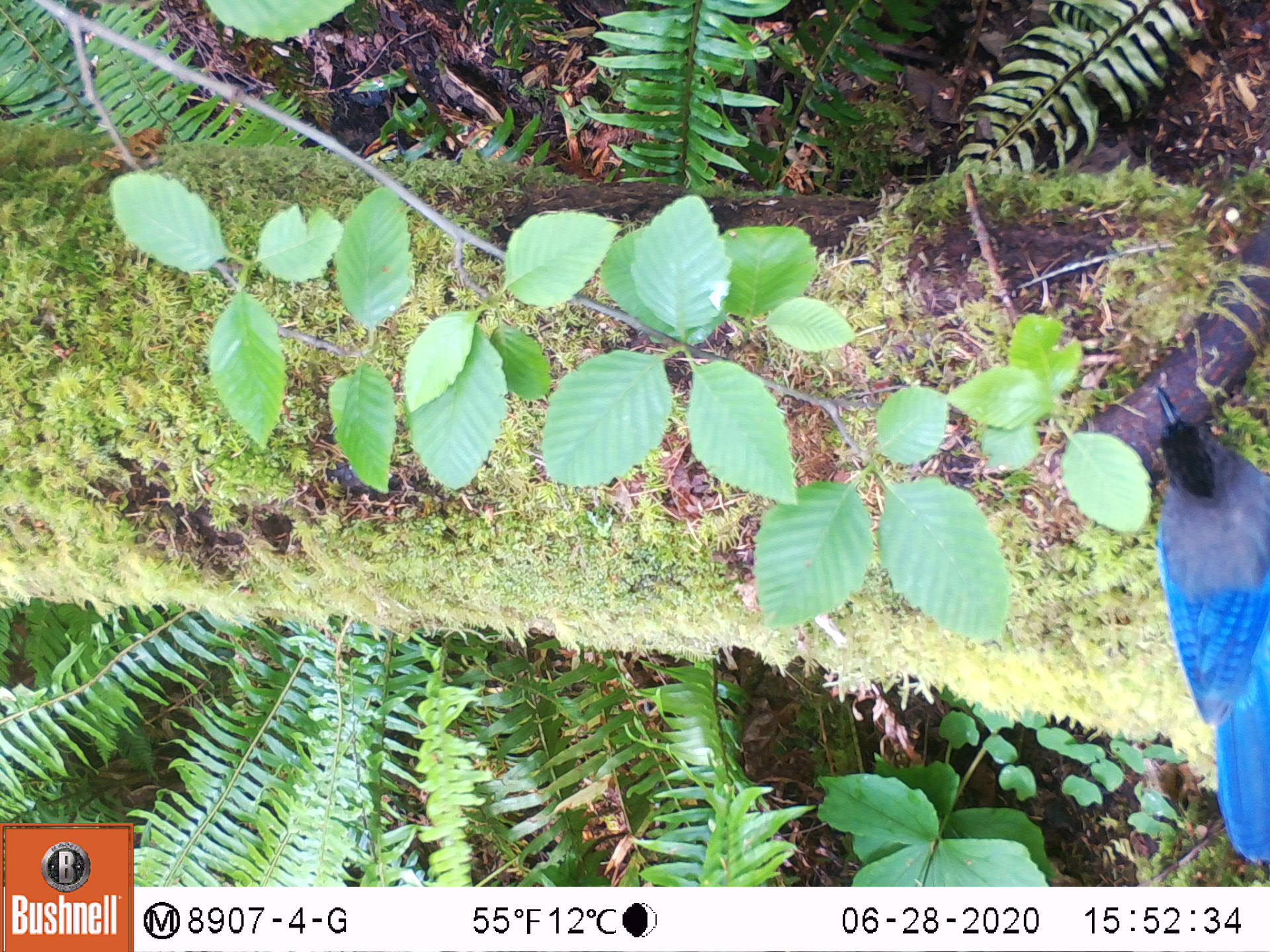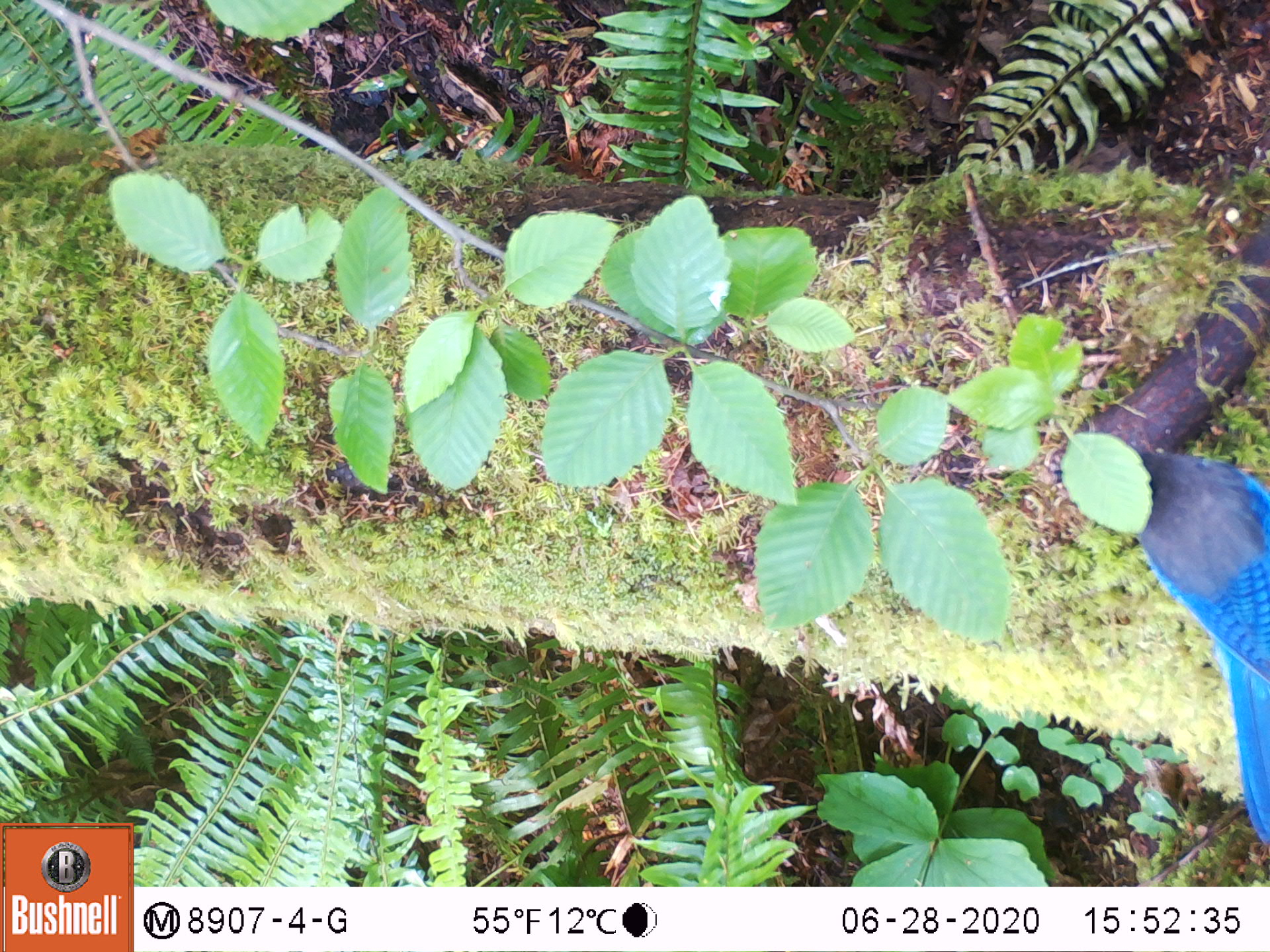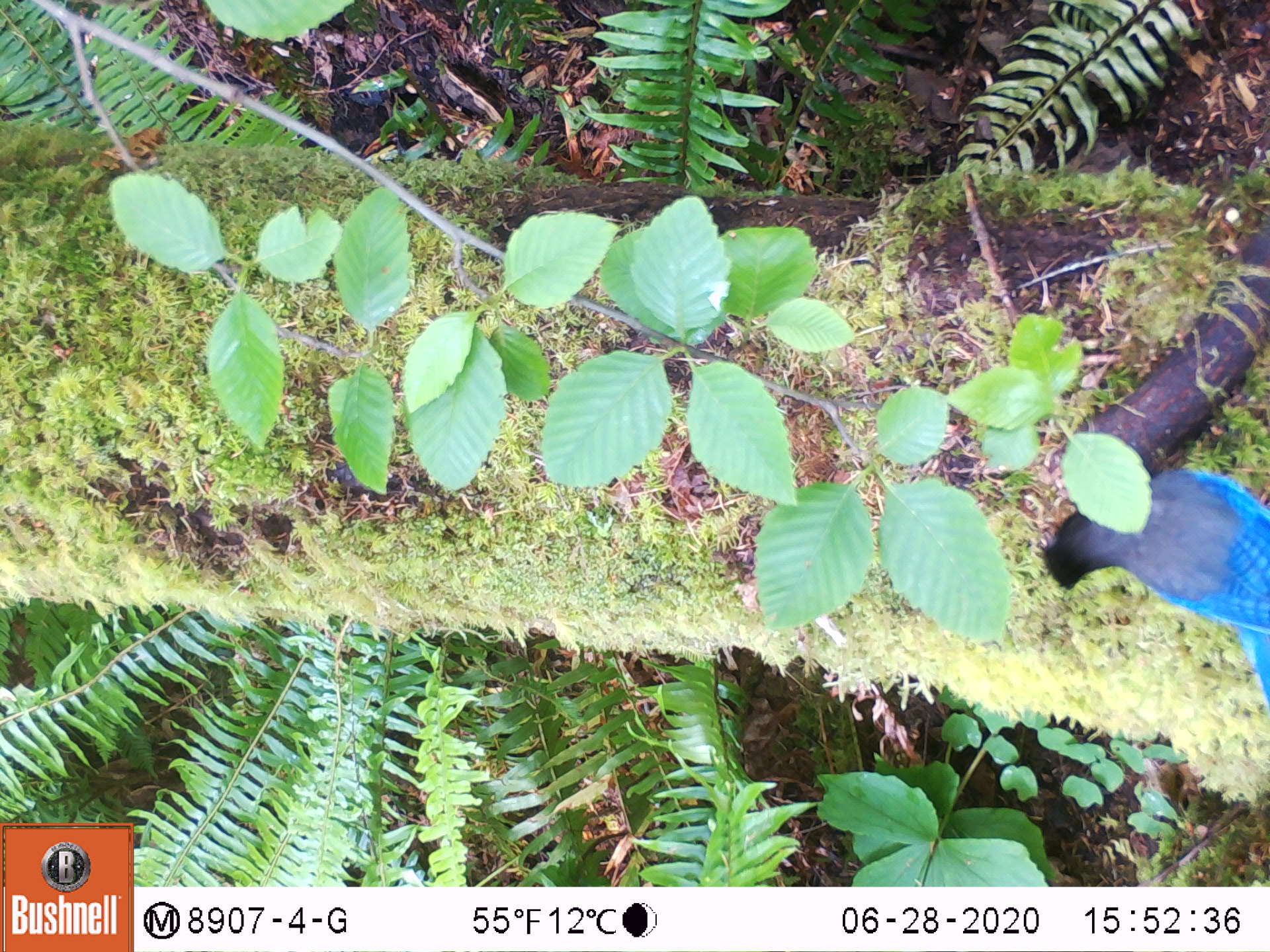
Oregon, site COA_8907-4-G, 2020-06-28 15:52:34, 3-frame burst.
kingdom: Animalia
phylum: Chordata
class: Aves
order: Passeriformes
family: Corvidae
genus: Cyanocitta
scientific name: Cyanocitta stelleri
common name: steller's jay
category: stellers jay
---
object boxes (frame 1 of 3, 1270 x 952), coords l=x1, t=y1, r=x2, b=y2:
stellers jay: l=1153, t=378, r=1263, b=861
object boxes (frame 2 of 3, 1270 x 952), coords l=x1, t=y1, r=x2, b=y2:
stellers jay: l=1113, t=436, r=1263, b=843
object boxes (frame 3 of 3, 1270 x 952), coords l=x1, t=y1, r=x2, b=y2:
stellers jay: l=1034, t=464, r=1263, b=701